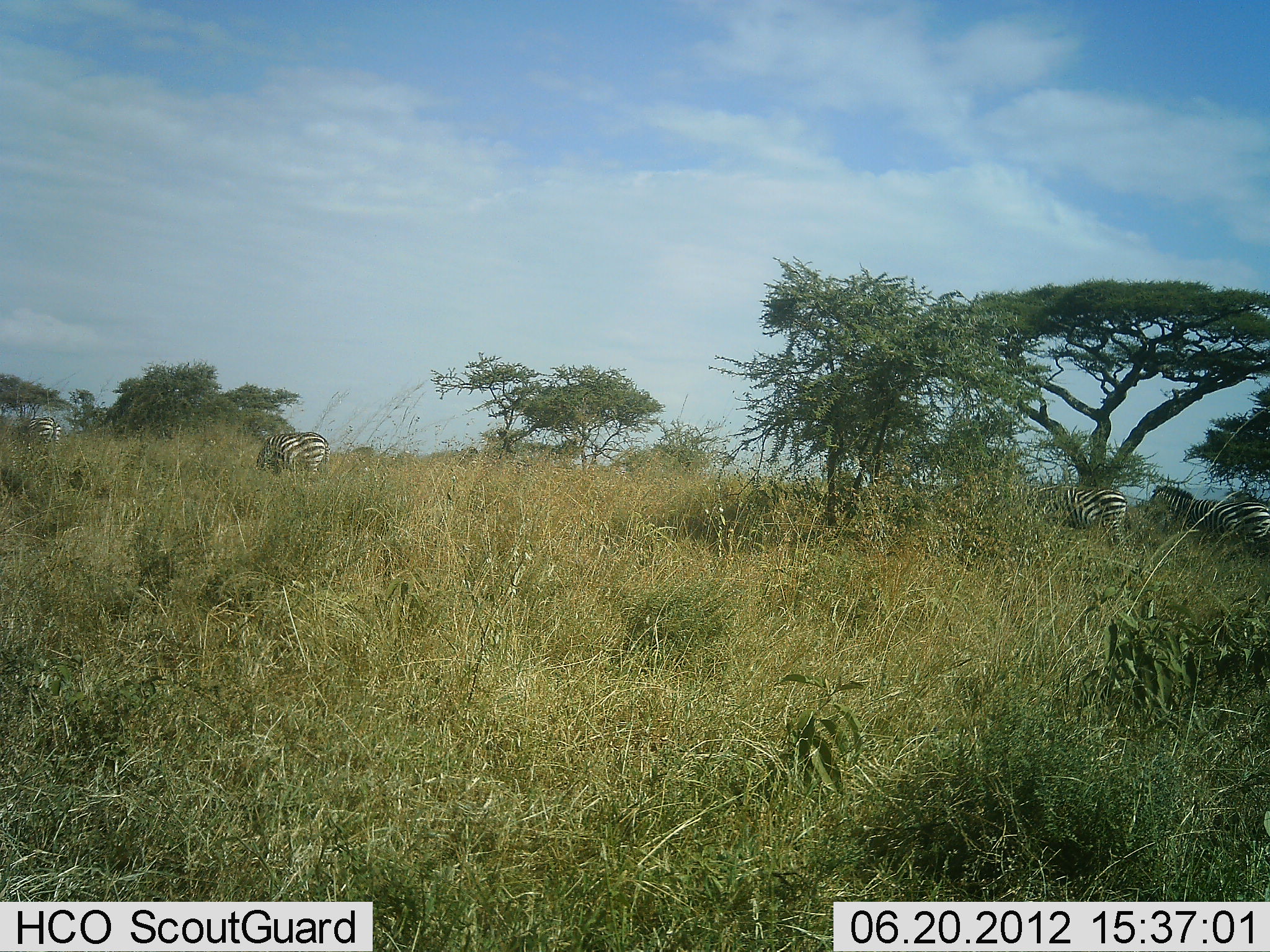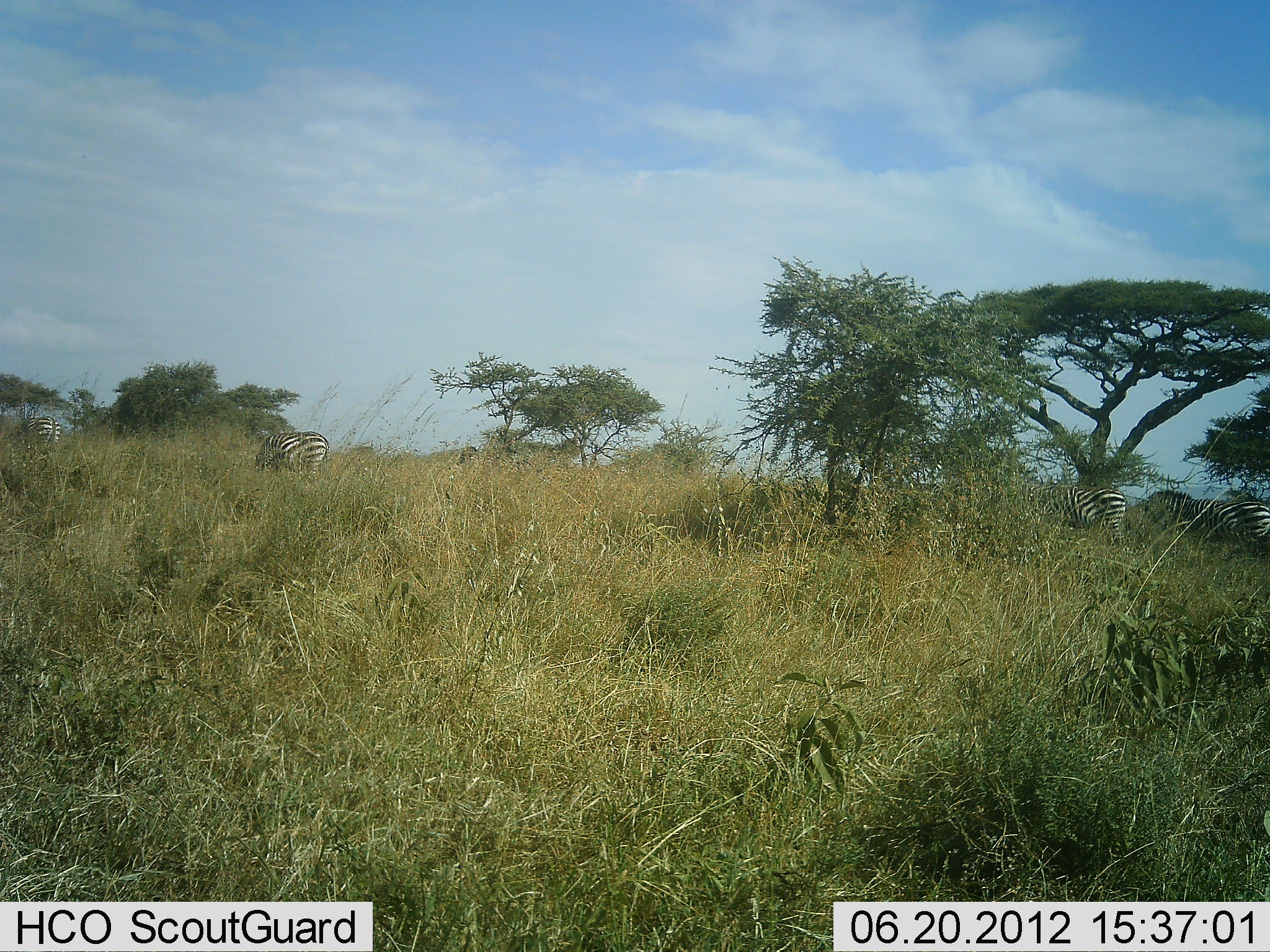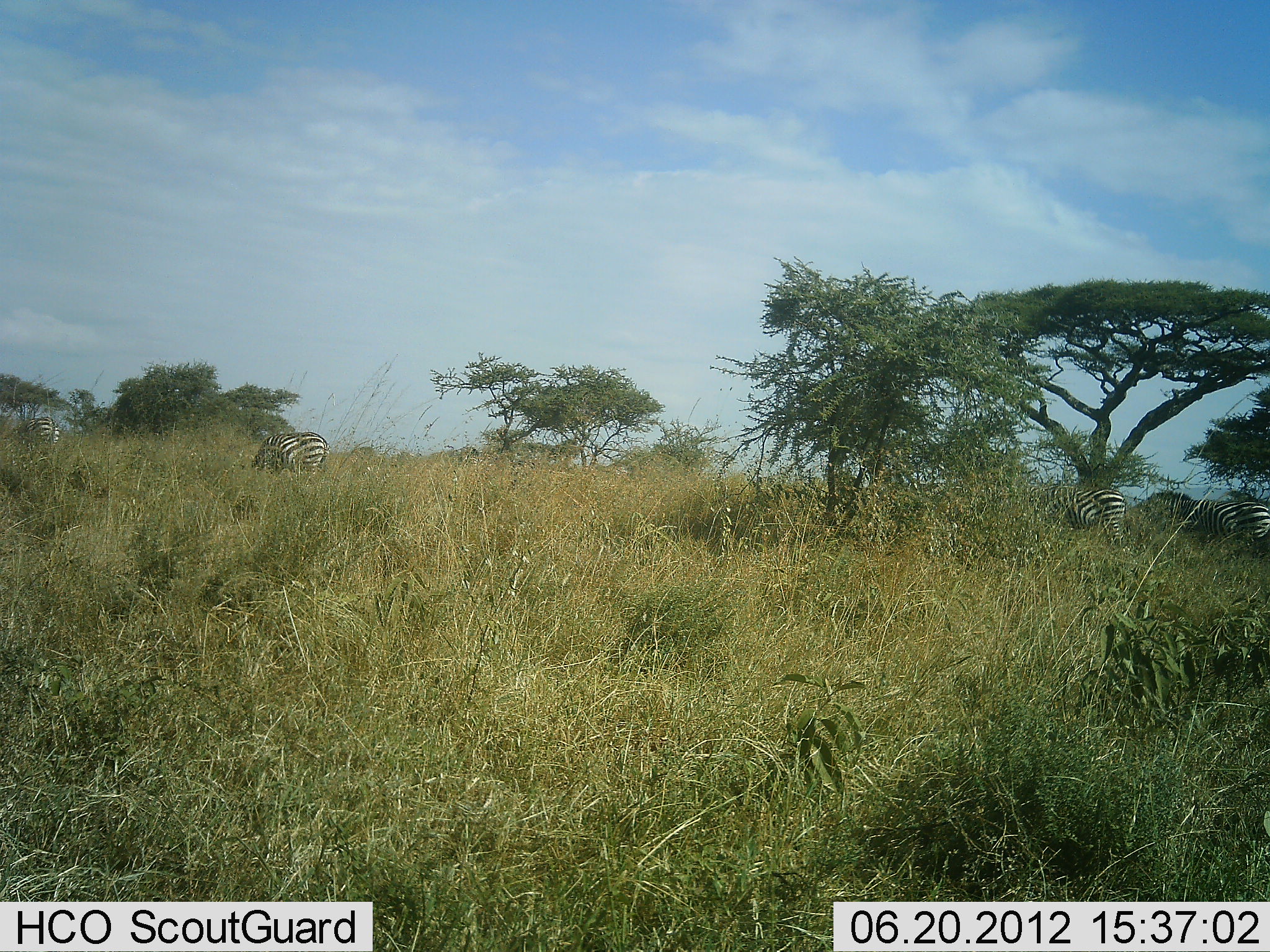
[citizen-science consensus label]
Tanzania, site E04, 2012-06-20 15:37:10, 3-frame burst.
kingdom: Animalia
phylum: Chordata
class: Mammalia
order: Perissodactyla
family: Equidae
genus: Equus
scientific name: Equus quagga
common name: plains zebra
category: zebra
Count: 5.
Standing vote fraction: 55%.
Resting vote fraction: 0%.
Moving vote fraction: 9%.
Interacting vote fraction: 0%.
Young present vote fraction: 0%.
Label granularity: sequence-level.